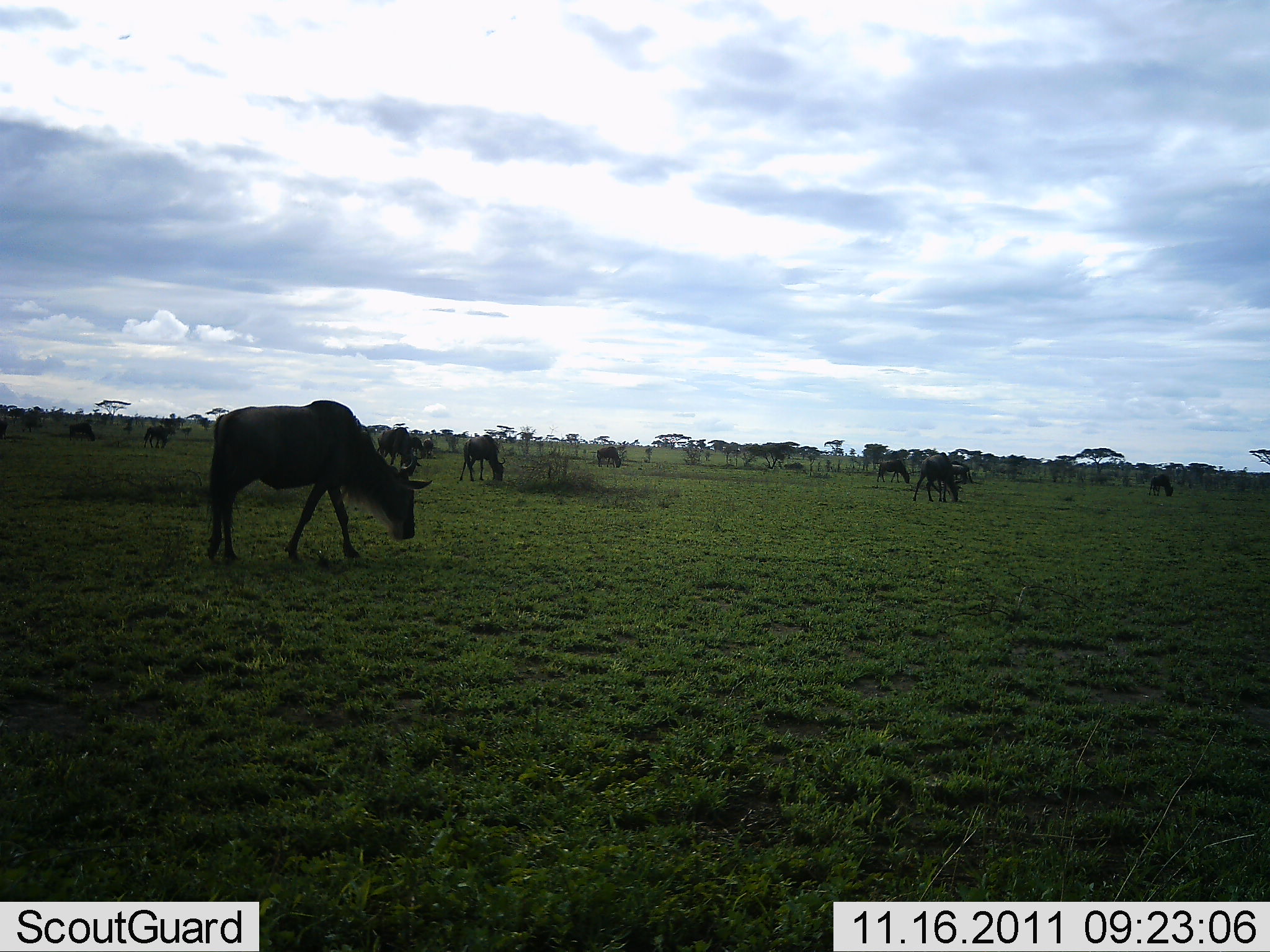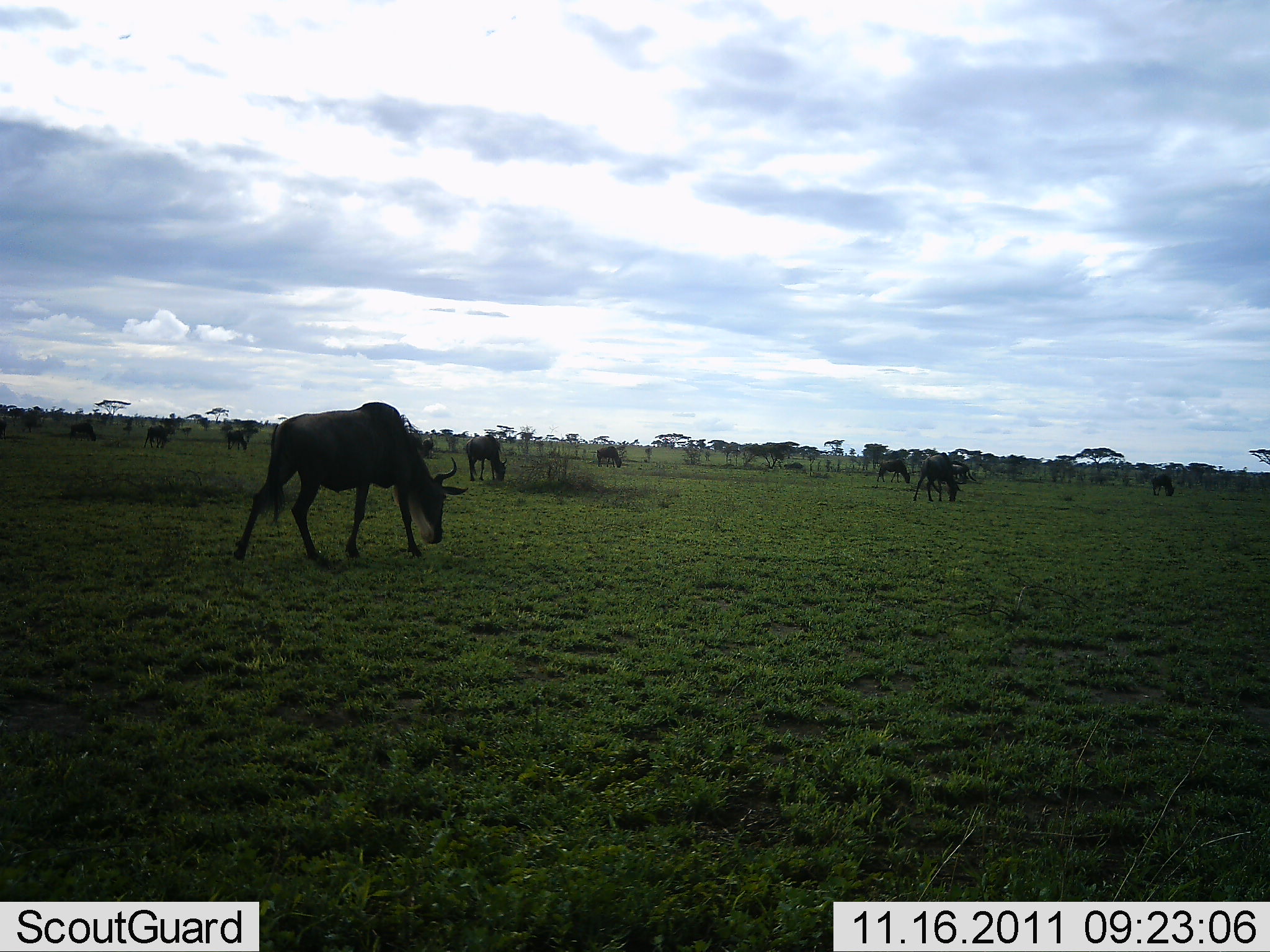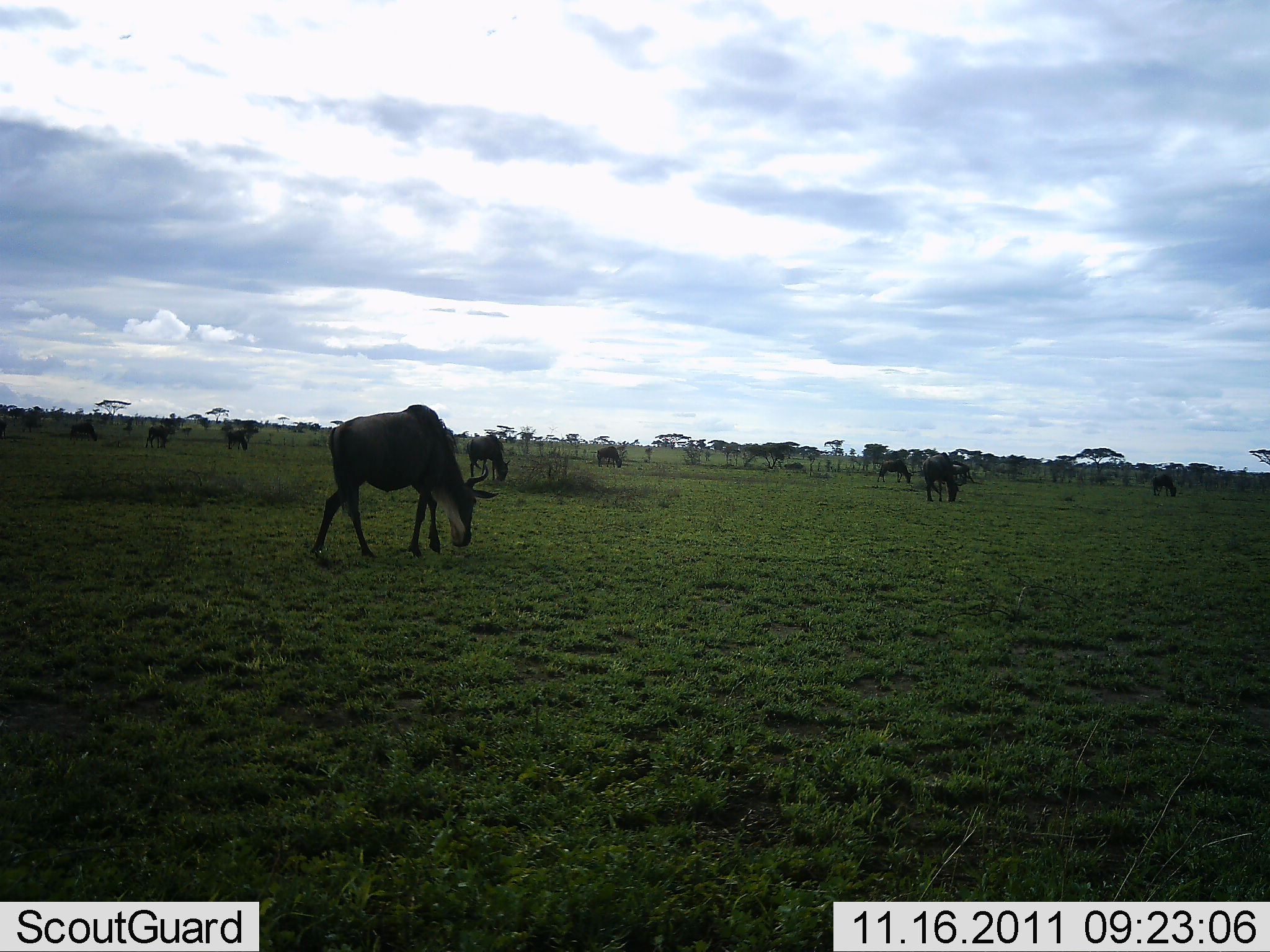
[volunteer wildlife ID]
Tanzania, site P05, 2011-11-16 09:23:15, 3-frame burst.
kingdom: Animalia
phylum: Chordata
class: Mammalia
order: Artiodactyla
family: Bovidae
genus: Connochaetes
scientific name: Connochaetes taurinus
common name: blue wildebeest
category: wildebeest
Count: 11-50.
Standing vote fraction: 30%.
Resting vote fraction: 0%.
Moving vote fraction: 30%.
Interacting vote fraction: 10%.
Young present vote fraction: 10%.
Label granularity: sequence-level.